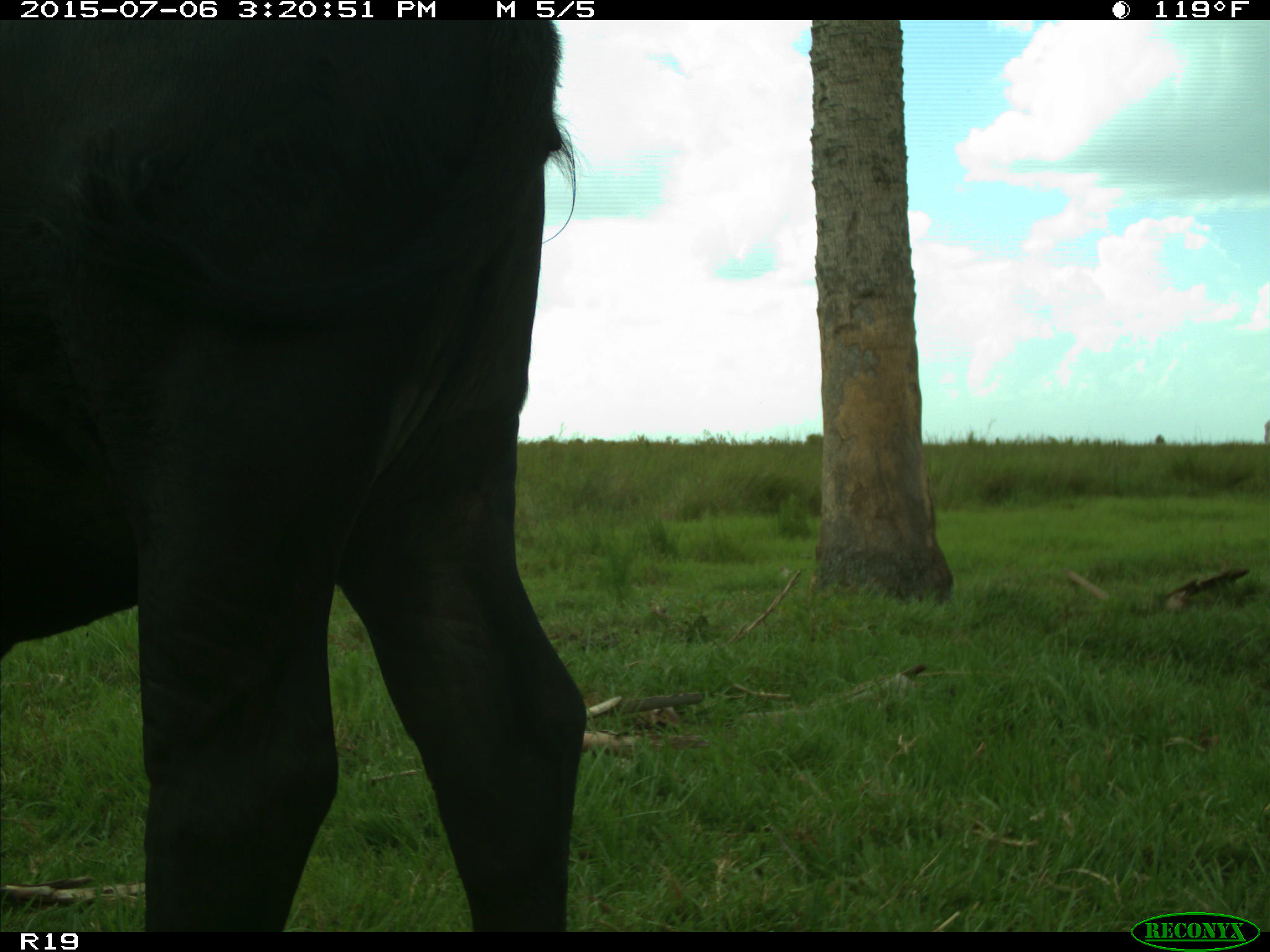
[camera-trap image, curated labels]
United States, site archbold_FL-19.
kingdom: Animalia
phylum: Chordata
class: Mammalia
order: Artiodactyla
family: Bovidae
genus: Bos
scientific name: Bos taurus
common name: domestic cow